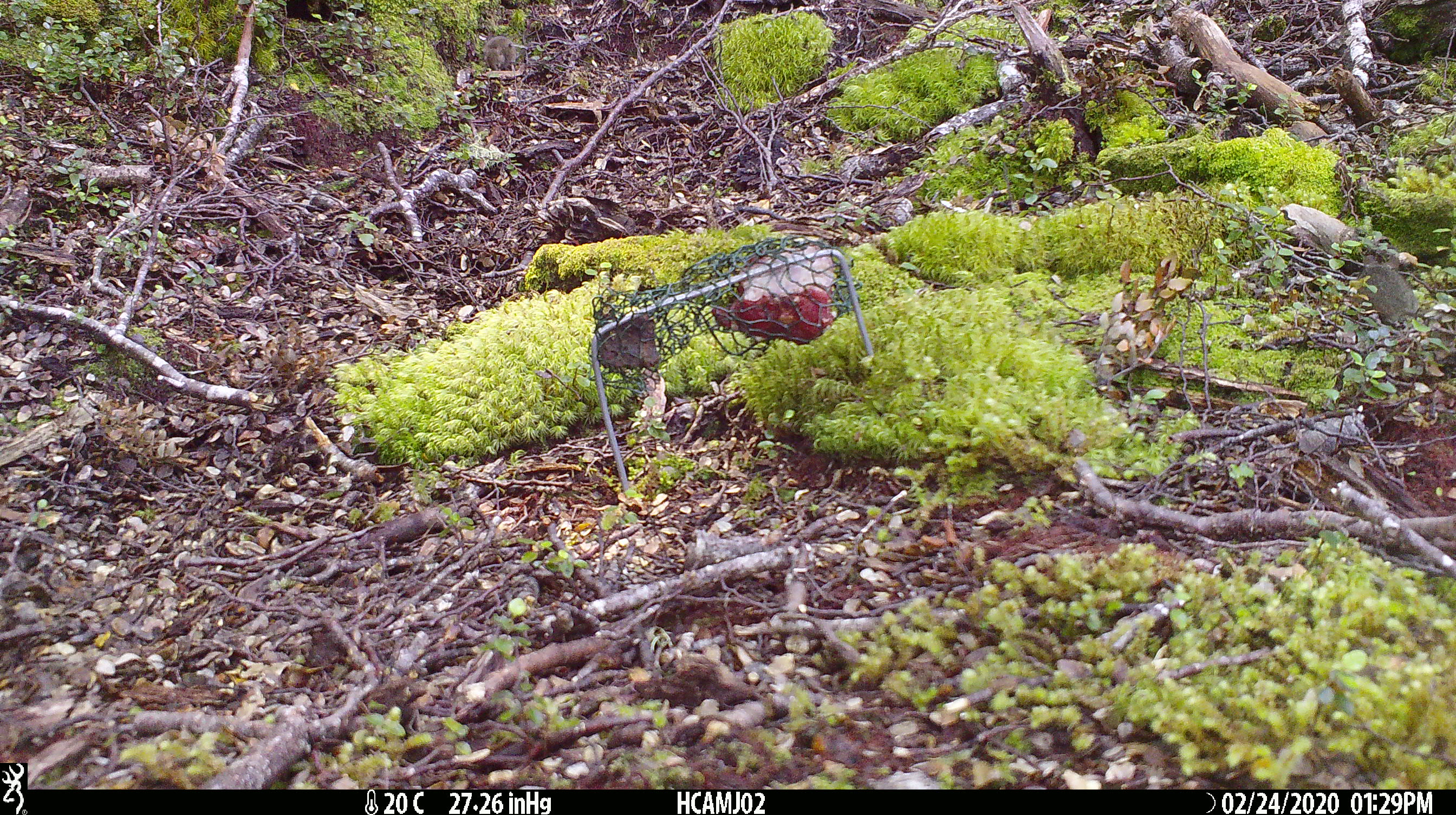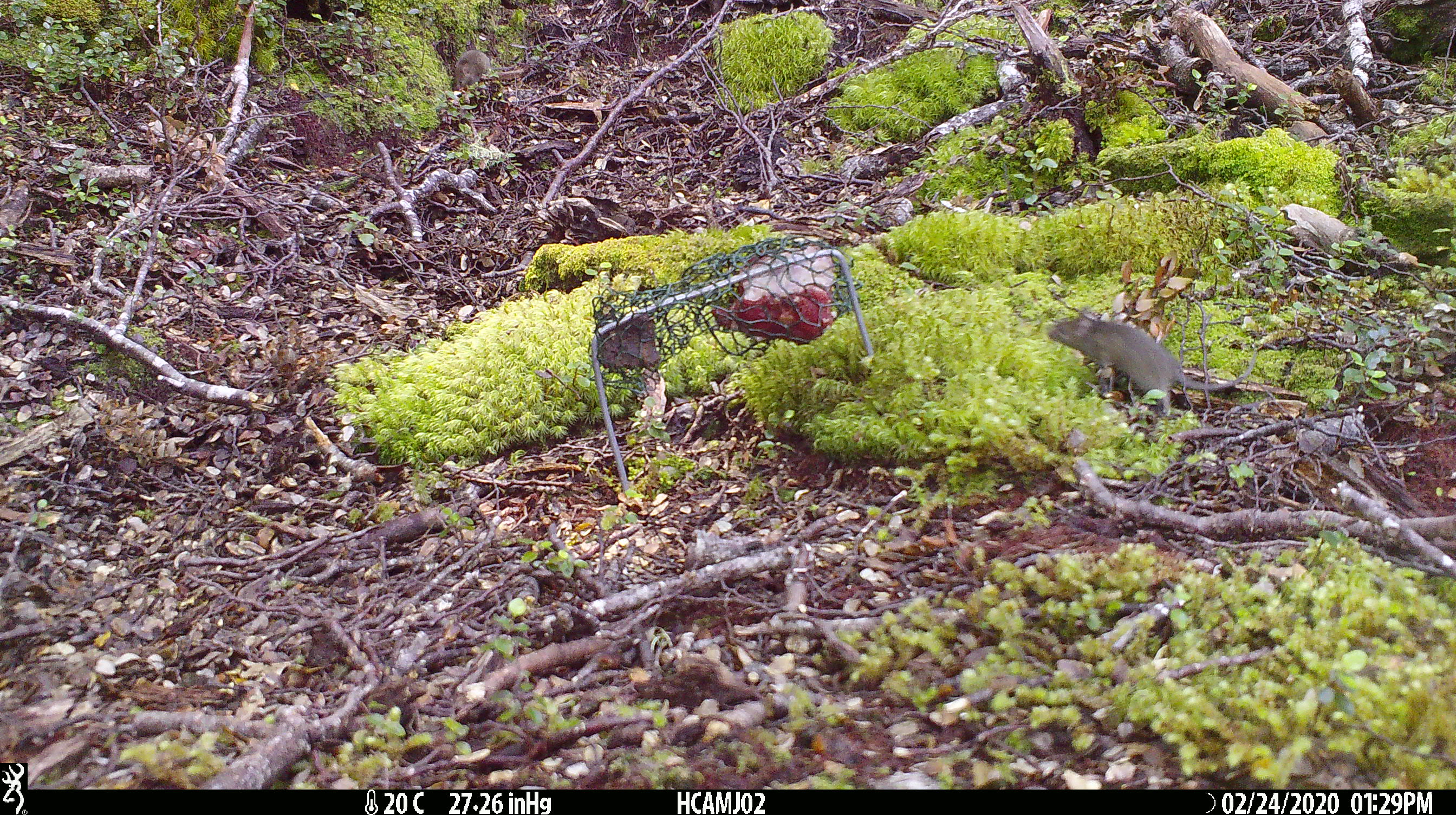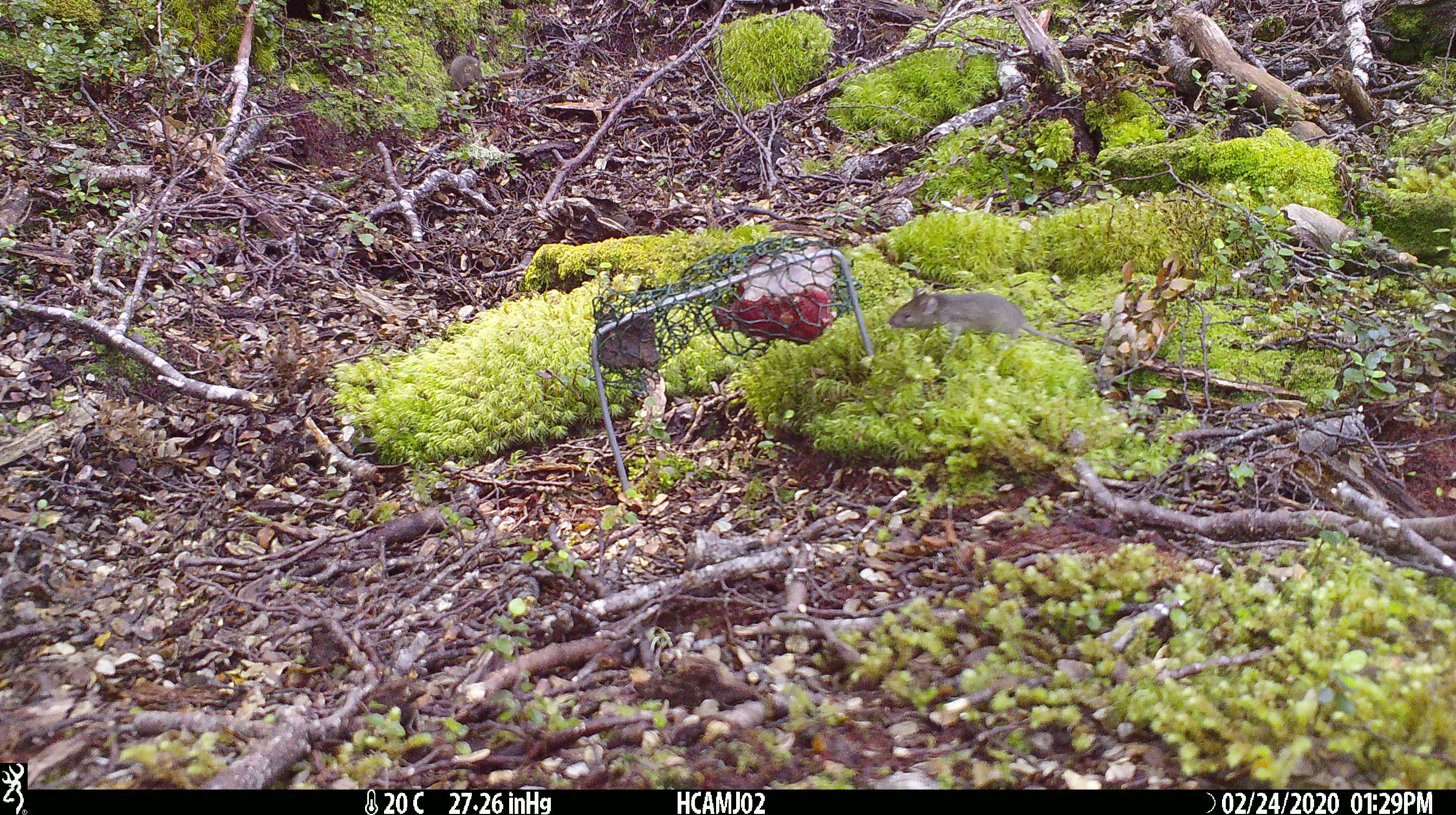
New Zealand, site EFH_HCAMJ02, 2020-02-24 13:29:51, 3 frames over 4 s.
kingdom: Animalia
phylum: Chordata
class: Mammalia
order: Rodentia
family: Muridae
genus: Mus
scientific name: Mus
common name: mouse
Mouse (Mus).